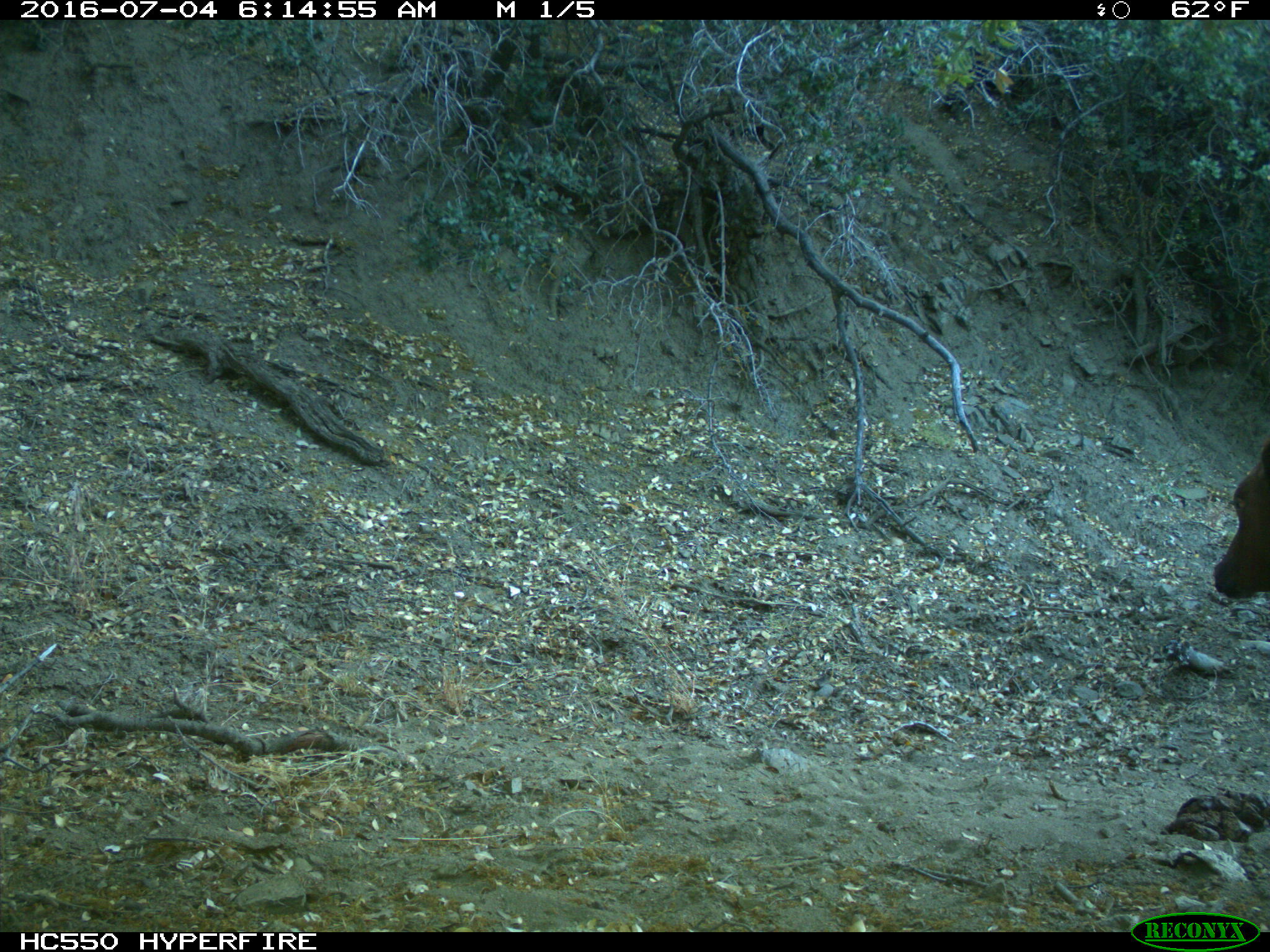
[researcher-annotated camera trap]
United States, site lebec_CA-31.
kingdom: Animalia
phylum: Chordata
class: Mammalia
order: Artiodactyla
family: Bovidae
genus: Bos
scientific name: Bos taurus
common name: domestic cow